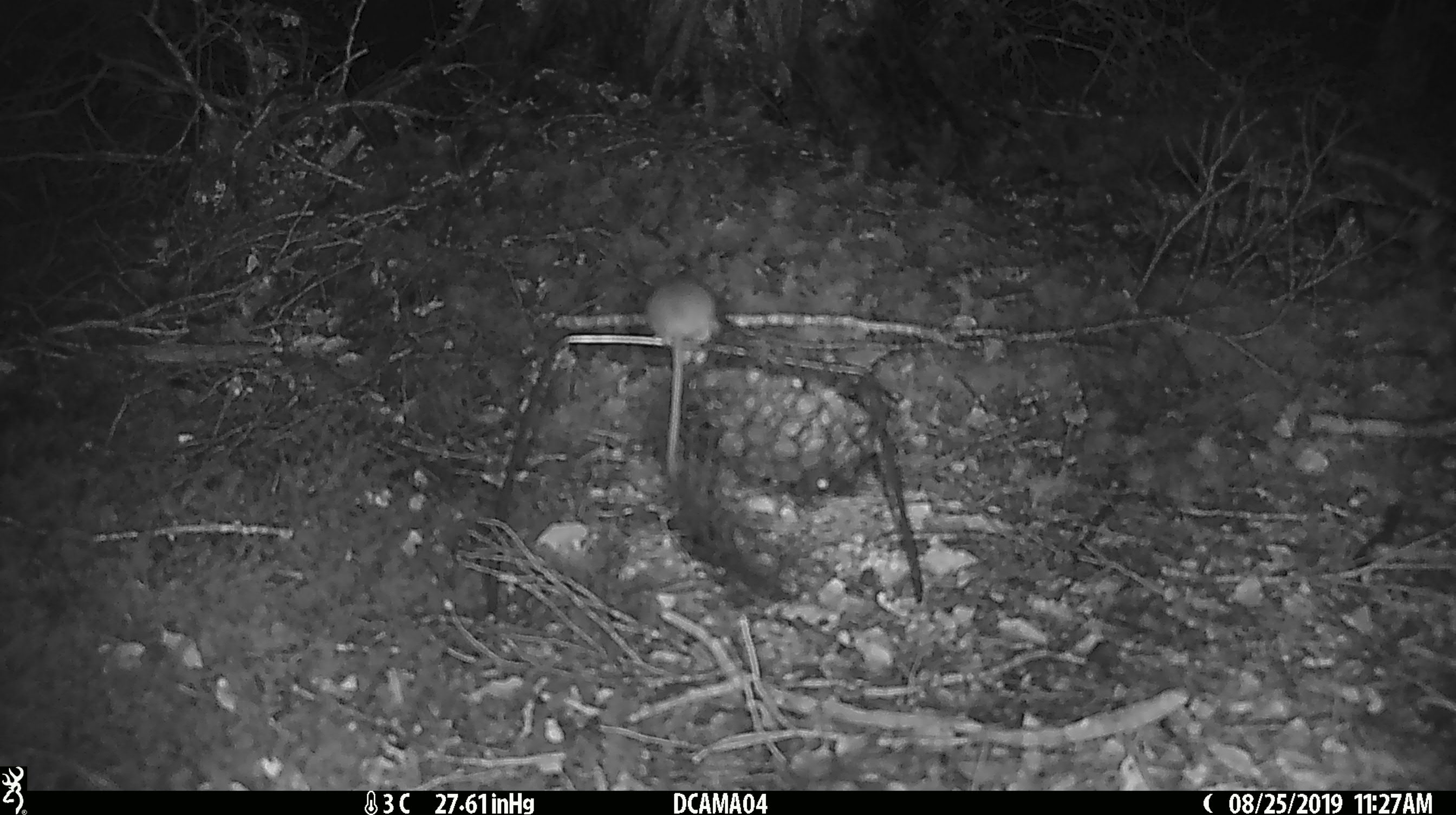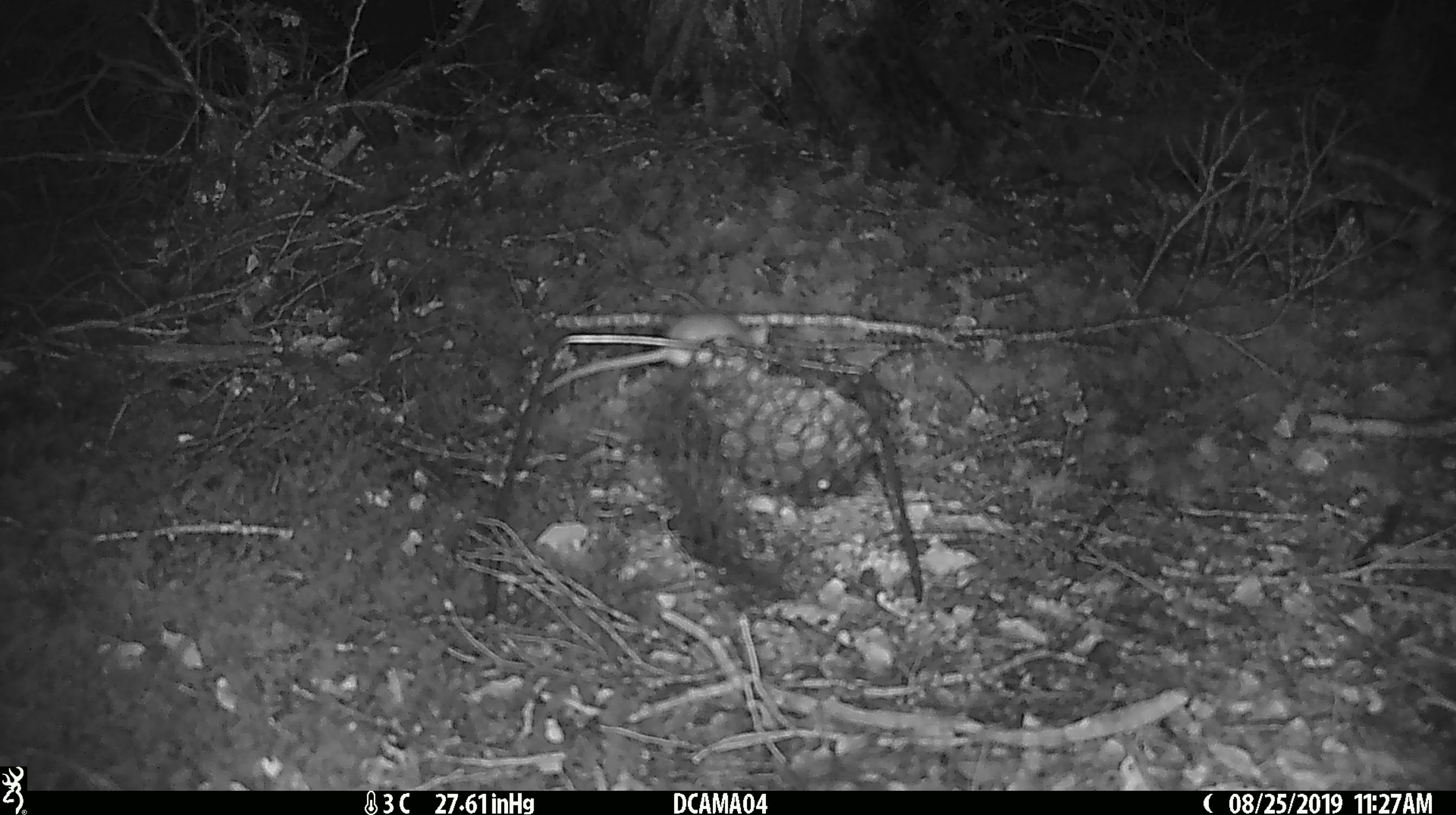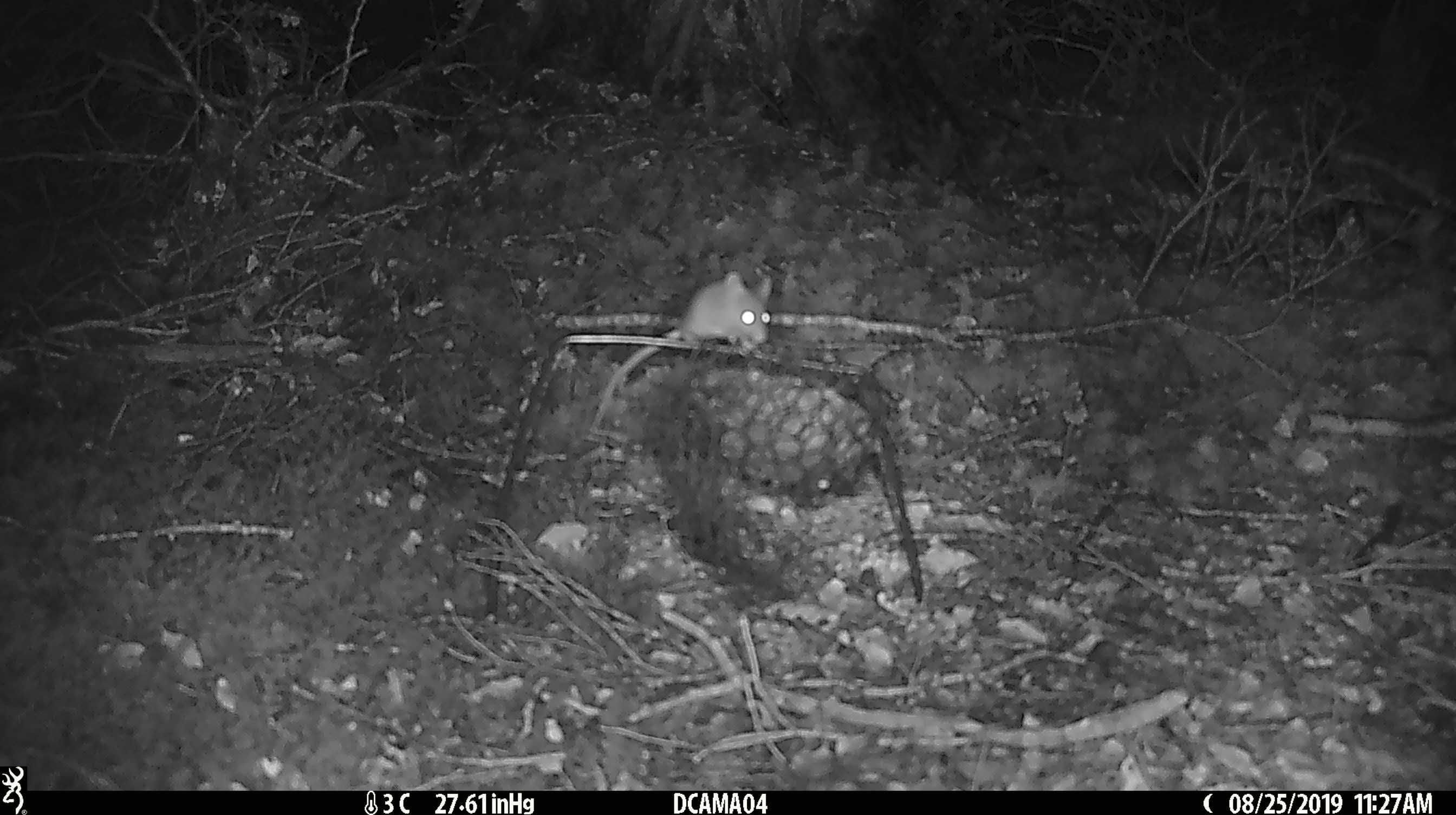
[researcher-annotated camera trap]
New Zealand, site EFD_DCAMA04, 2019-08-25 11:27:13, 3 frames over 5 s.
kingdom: Animalia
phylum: Chordata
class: Mammalia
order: Rodentia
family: Muridae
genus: Mus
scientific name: Mus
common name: mouse